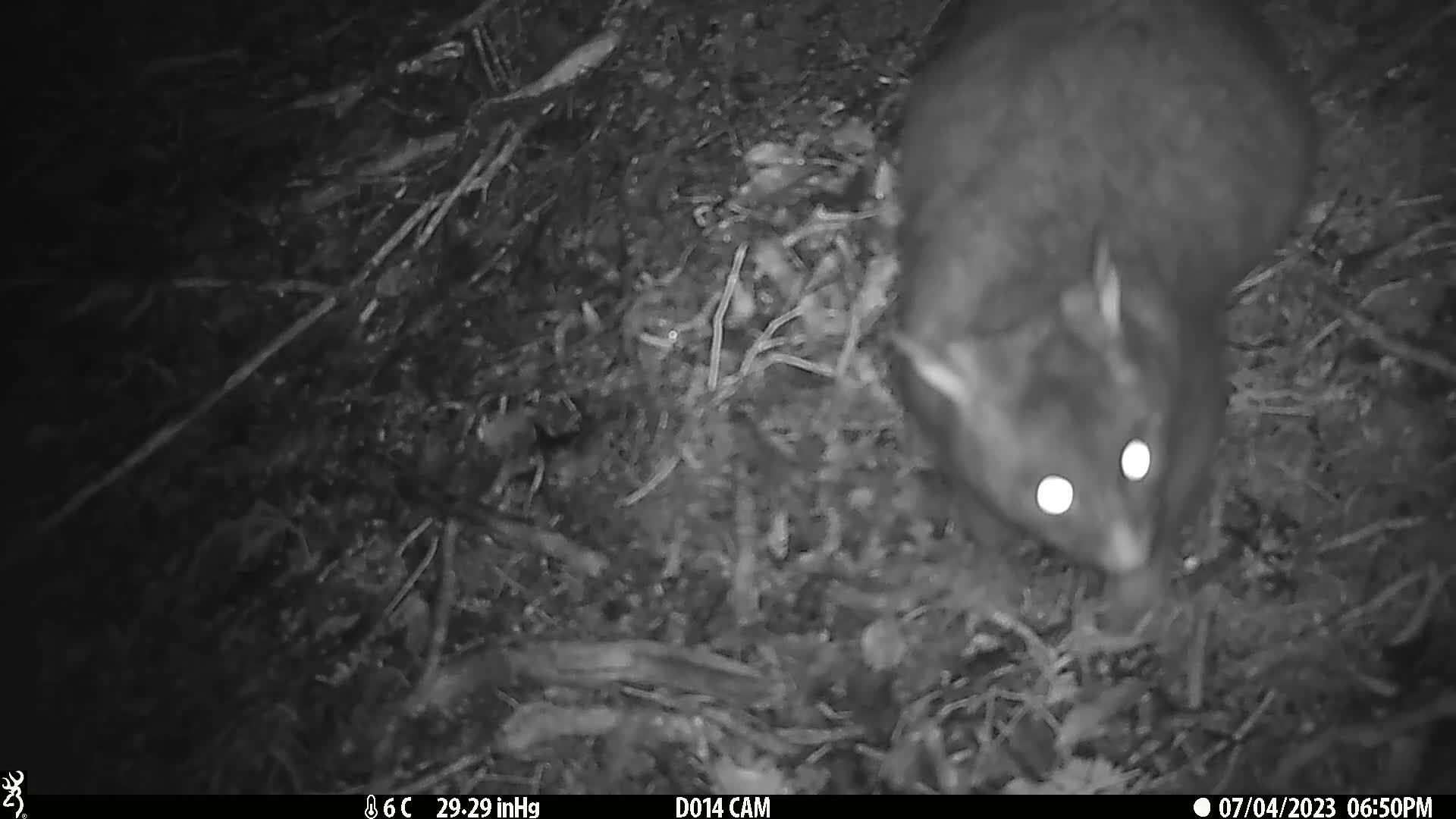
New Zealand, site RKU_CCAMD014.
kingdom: Animalia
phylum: Chordata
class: Mammalia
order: Diprotodontia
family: Phalangeridae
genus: Trichosurus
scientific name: Trichosurus vulpecula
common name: common brushtail possum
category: possum